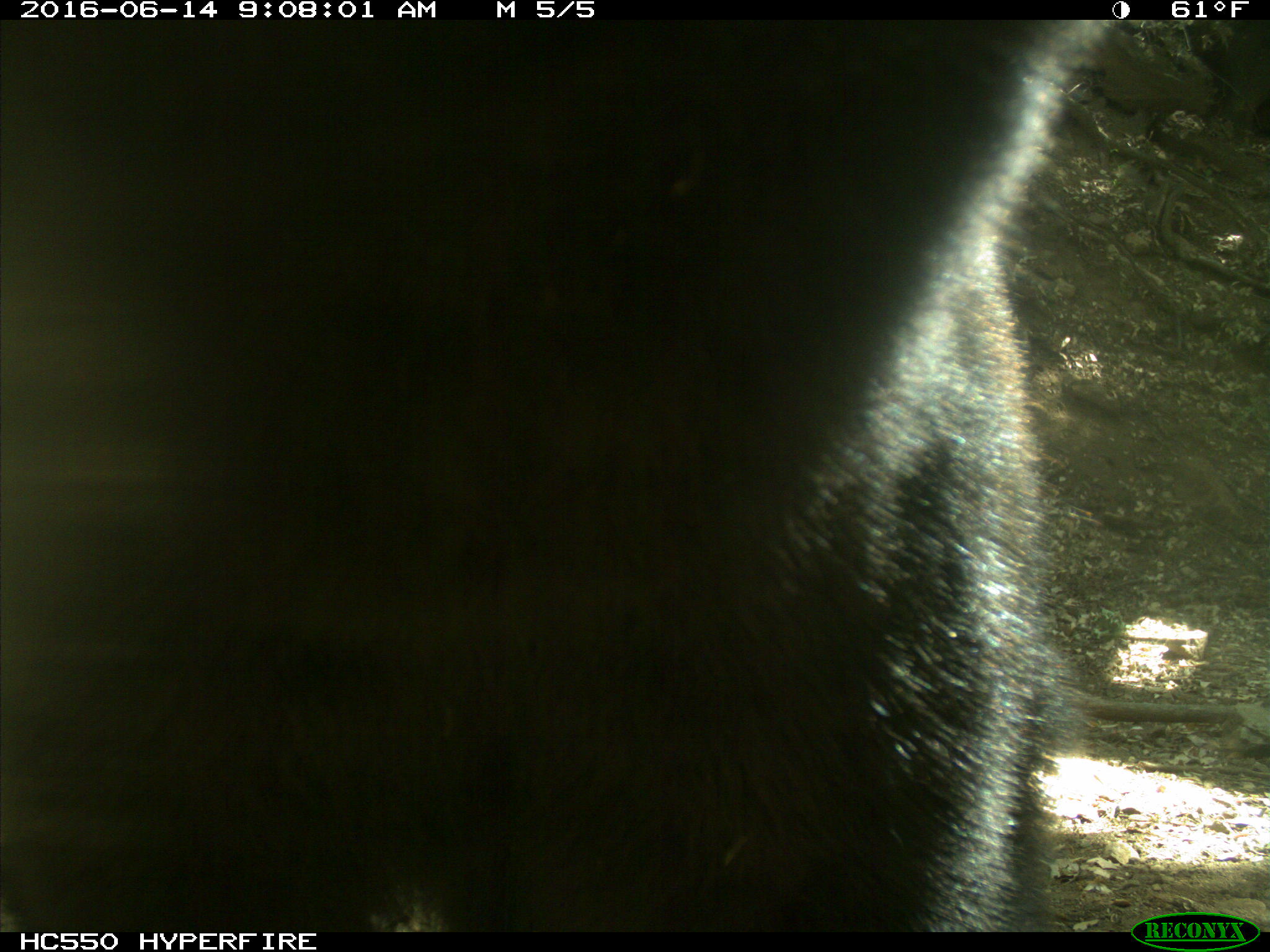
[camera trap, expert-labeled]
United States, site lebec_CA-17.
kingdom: Animalia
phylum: Chordata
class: Mammalia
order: Carnivora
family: Ursidae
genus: Ursus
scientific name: Ursus americanus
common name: american black bear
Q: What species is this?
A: Ursus americanus (american black bear).